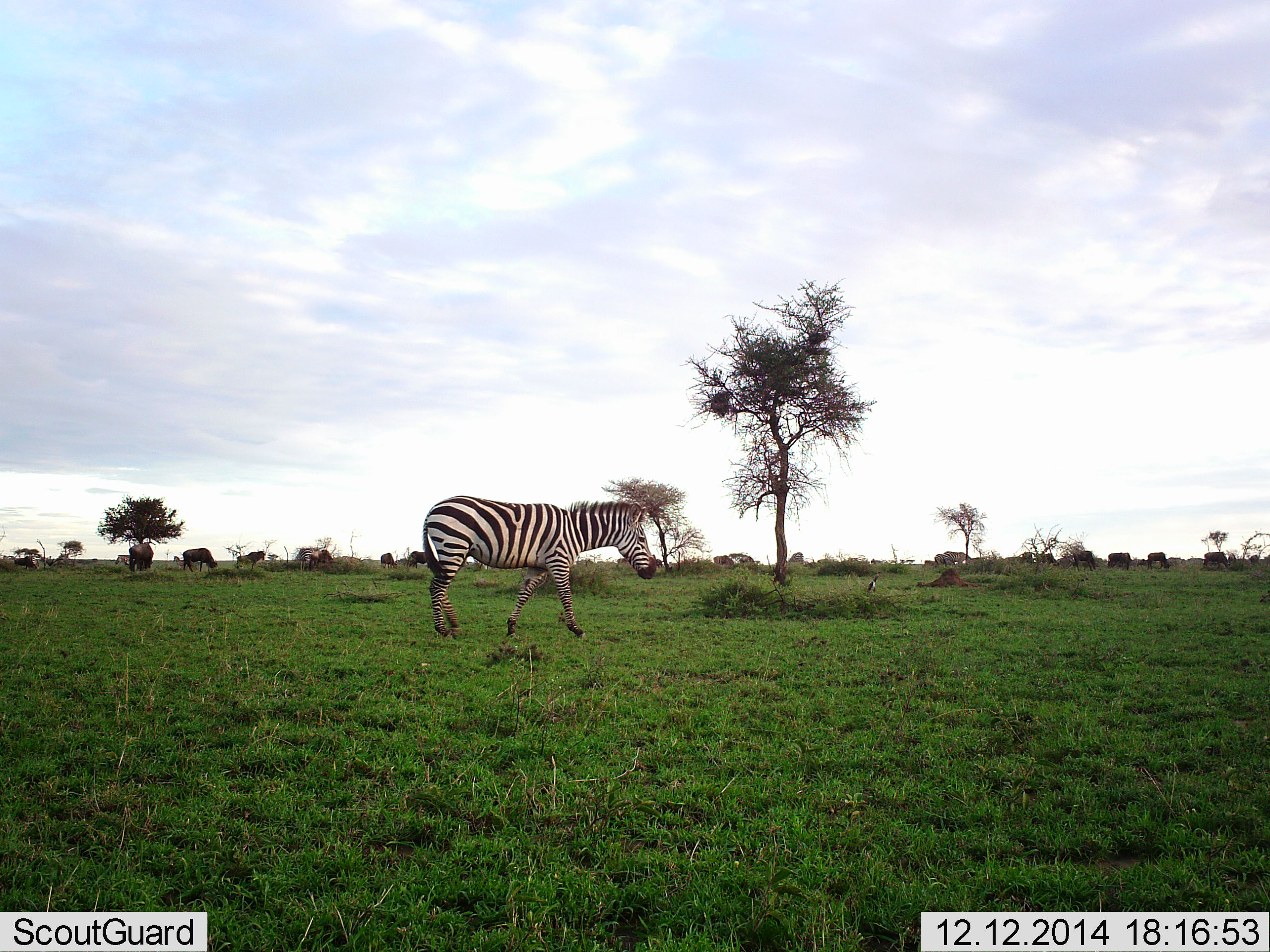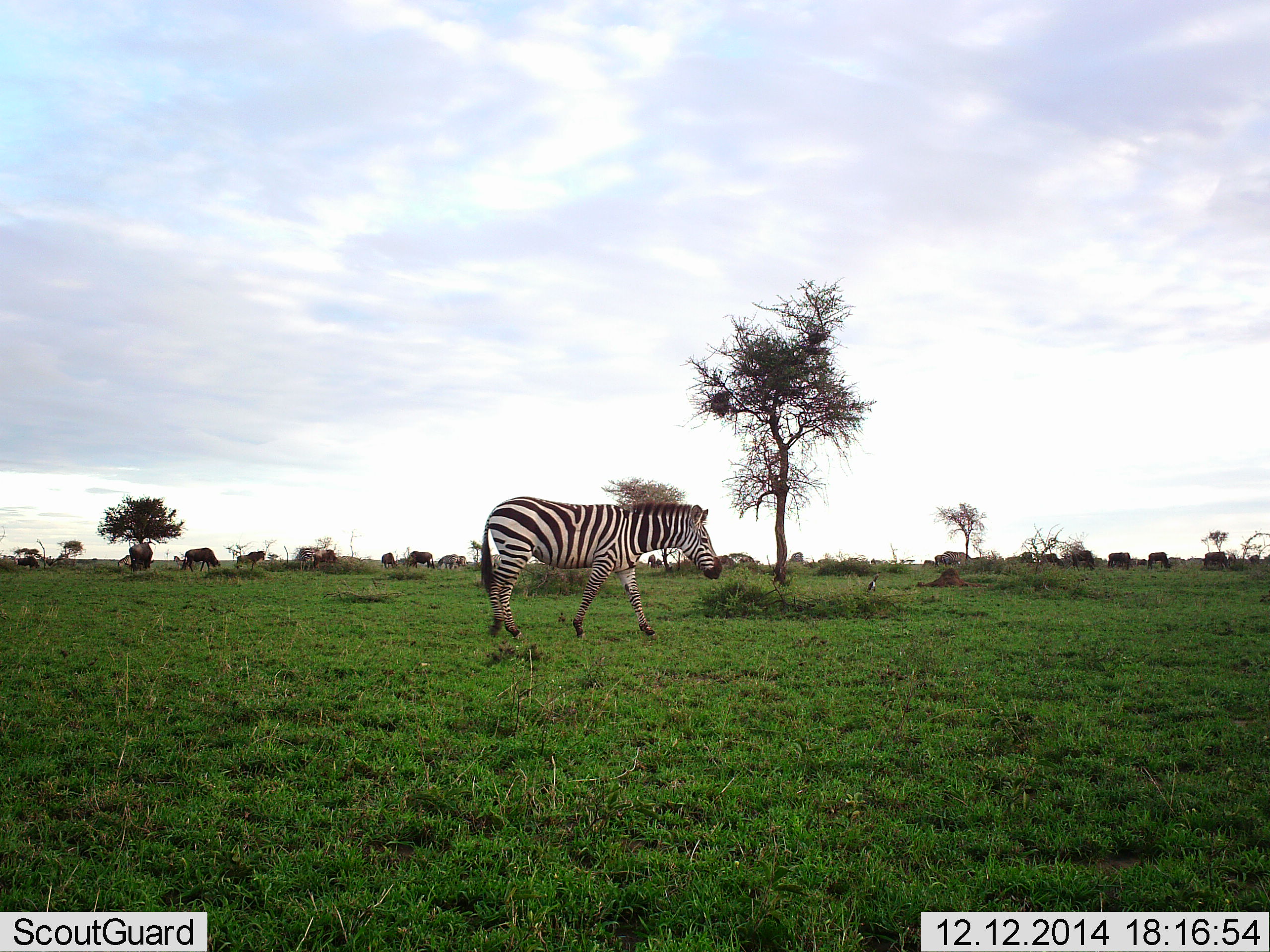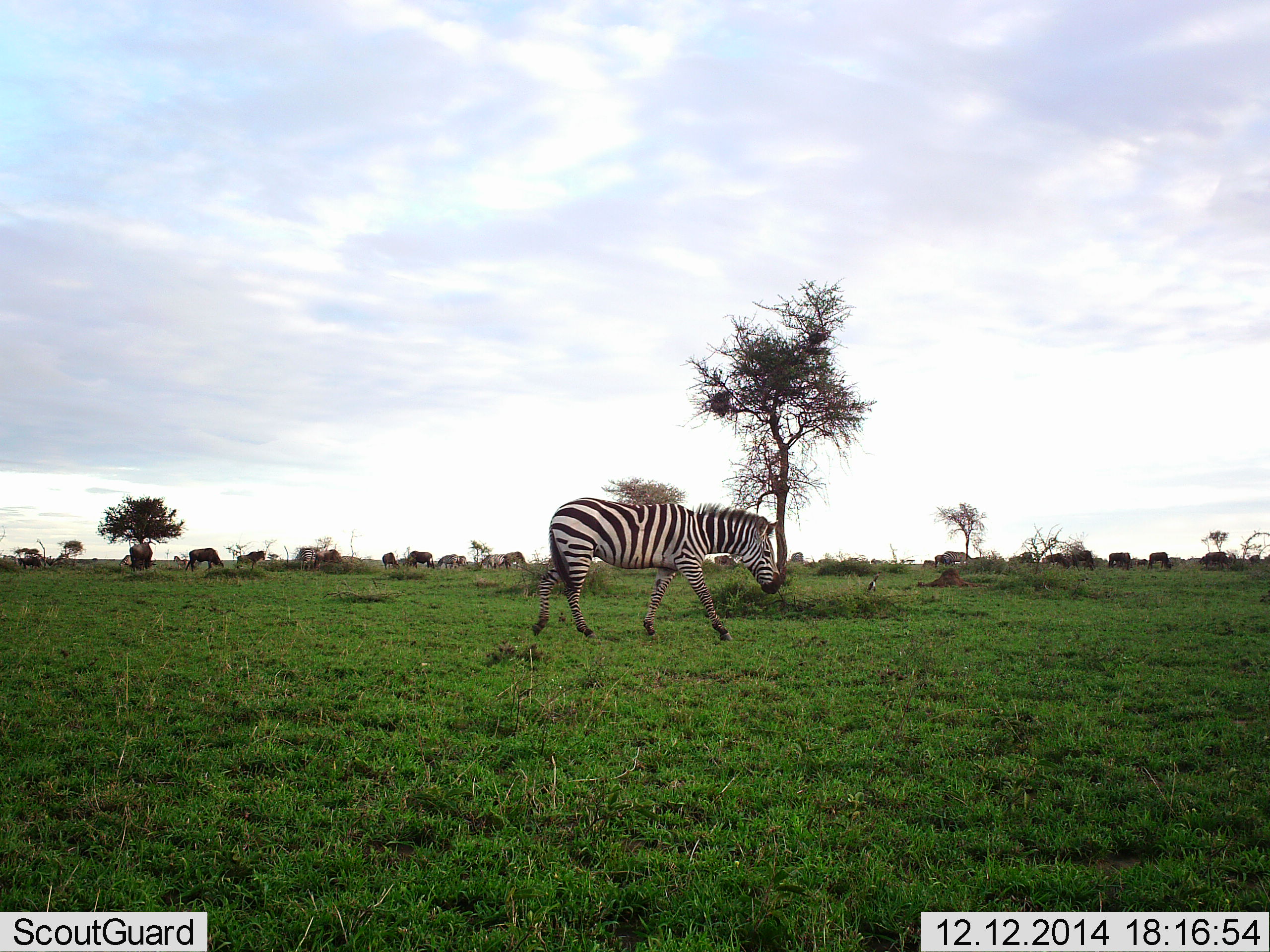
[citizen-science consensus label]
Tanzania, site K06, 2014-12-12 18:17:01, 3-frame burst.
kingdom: Animalia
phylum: Chordata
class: Mammalia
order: Perissodactyla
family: Equidae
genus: Equus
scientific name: Equus quagga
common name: plains zebra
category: zebra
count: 1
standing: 6%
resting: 0%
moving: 100%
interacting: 0%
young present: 0%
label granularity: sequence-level